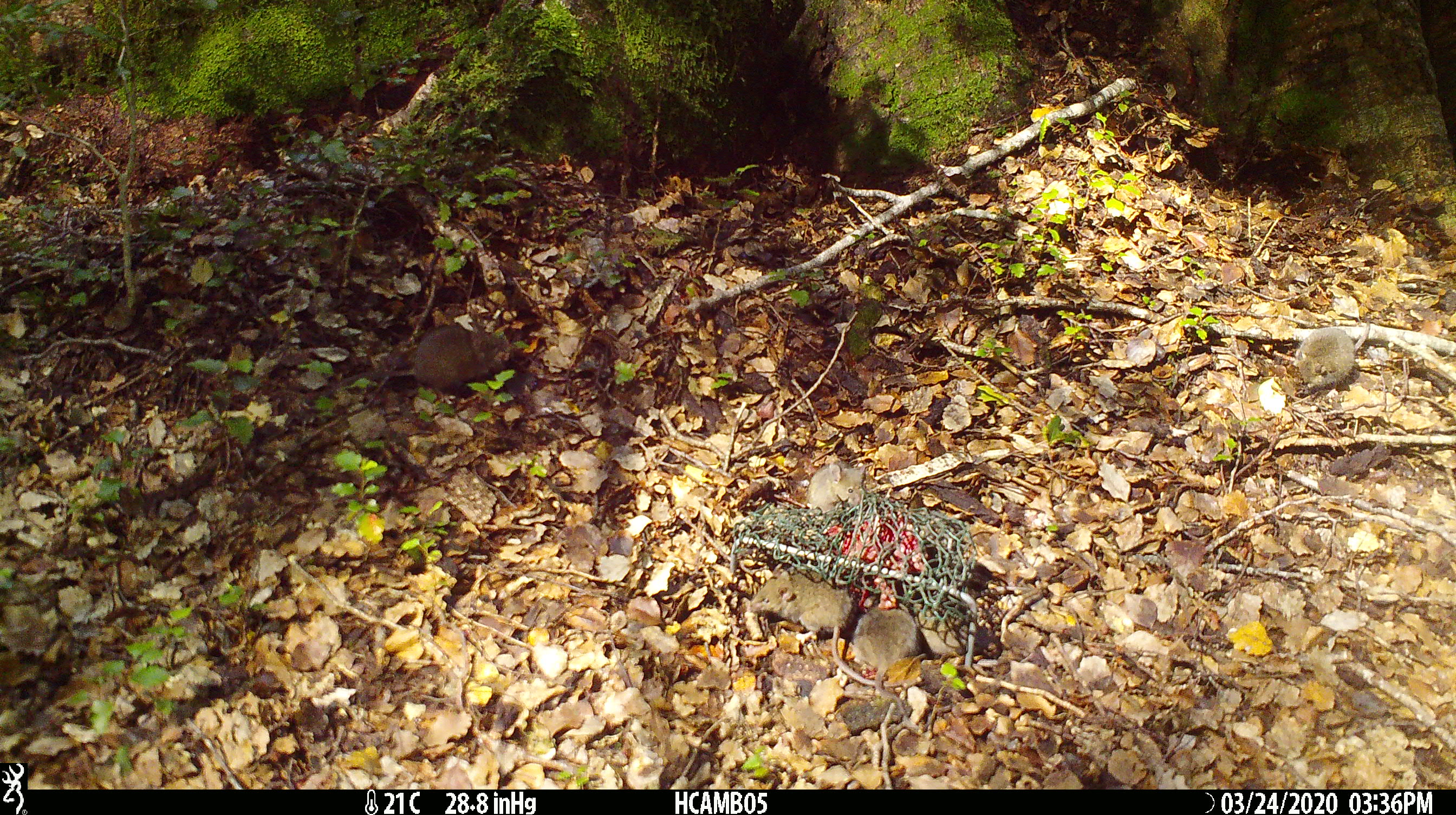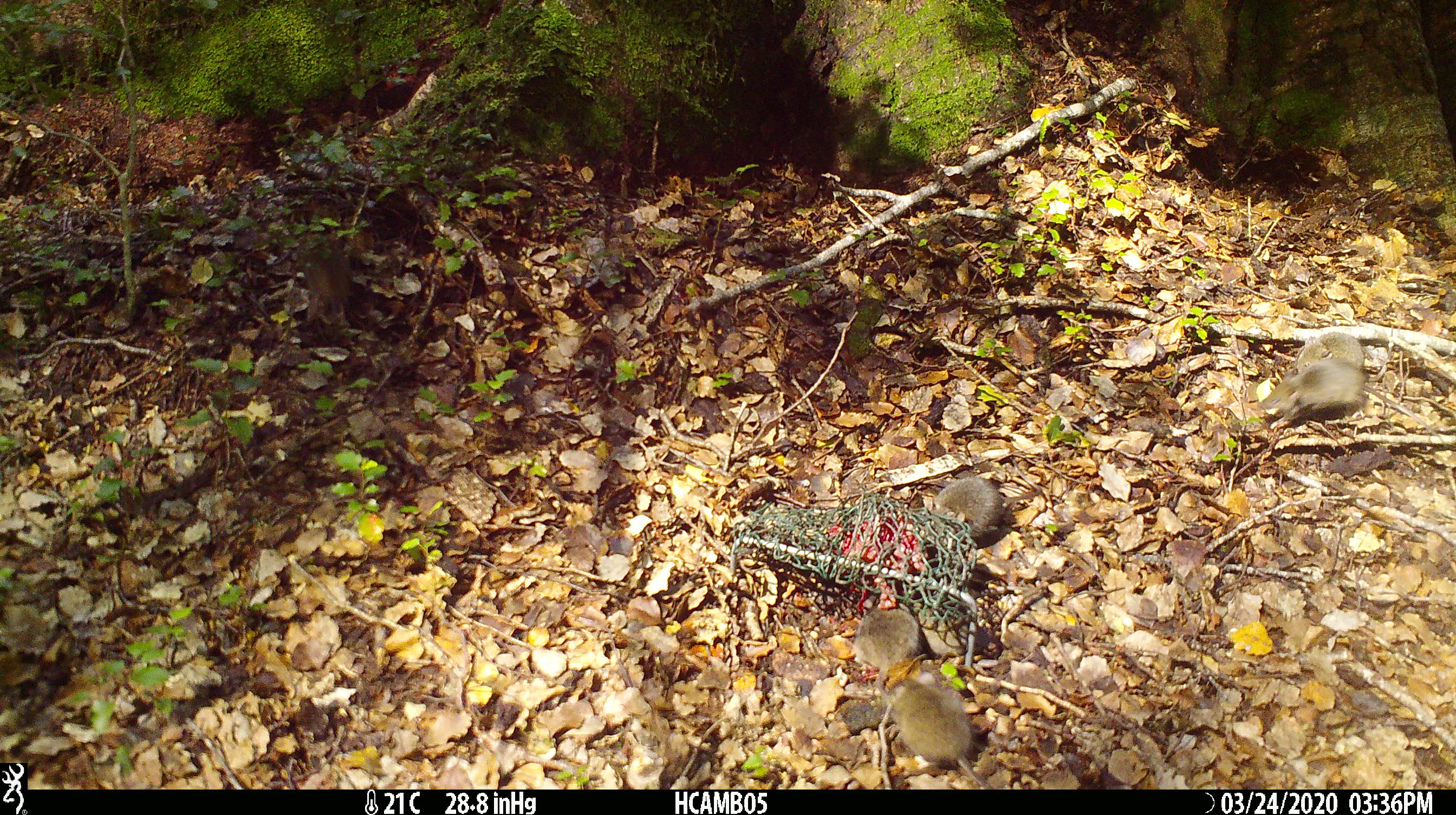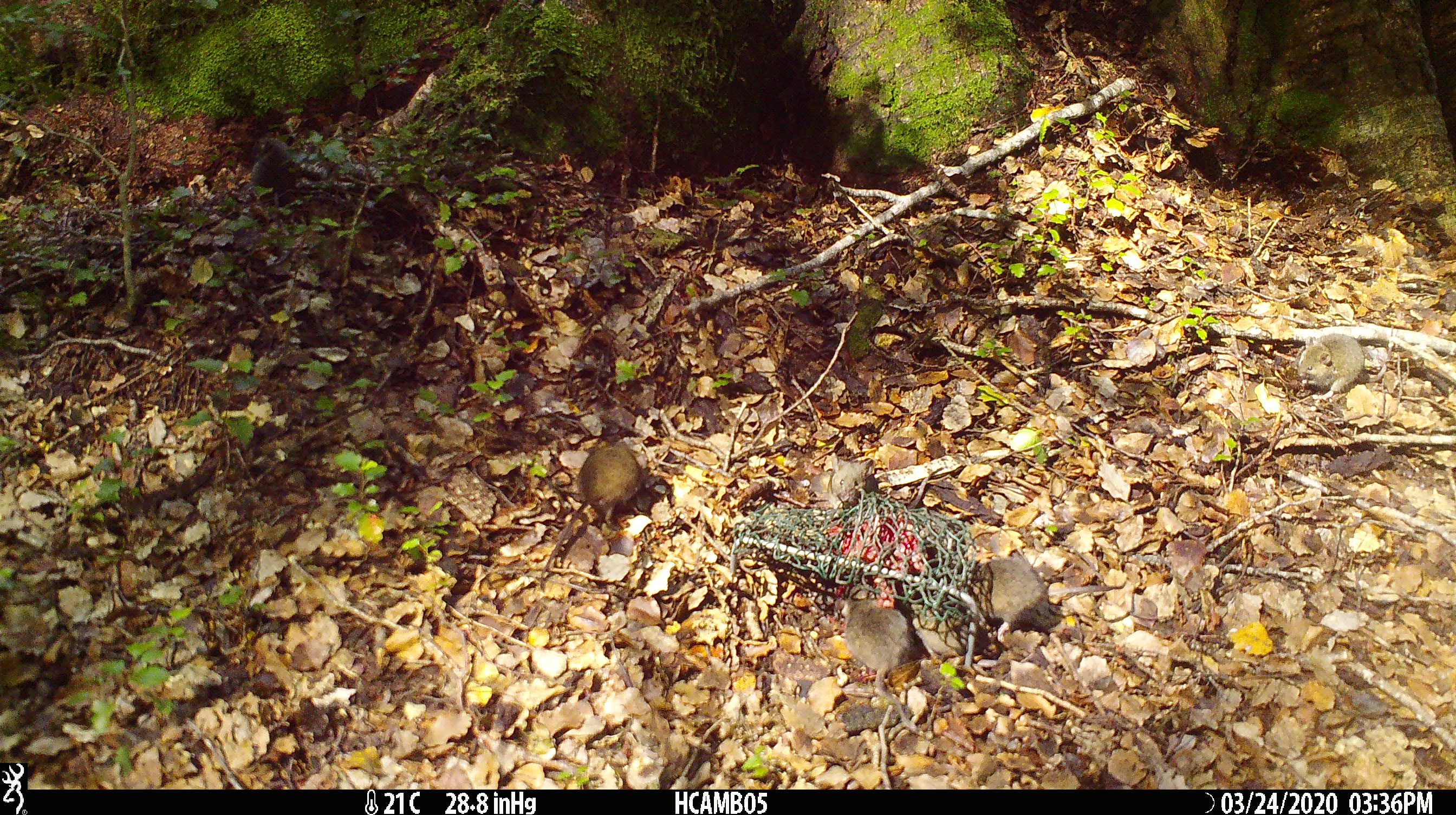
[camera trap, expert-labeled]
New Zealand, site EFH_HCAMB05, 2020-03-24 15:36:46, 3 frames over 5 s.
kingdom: Animalia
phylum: Chordata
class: Mammalia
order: Rodentia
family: Muridae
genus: Mus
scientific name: Mus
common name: mouse